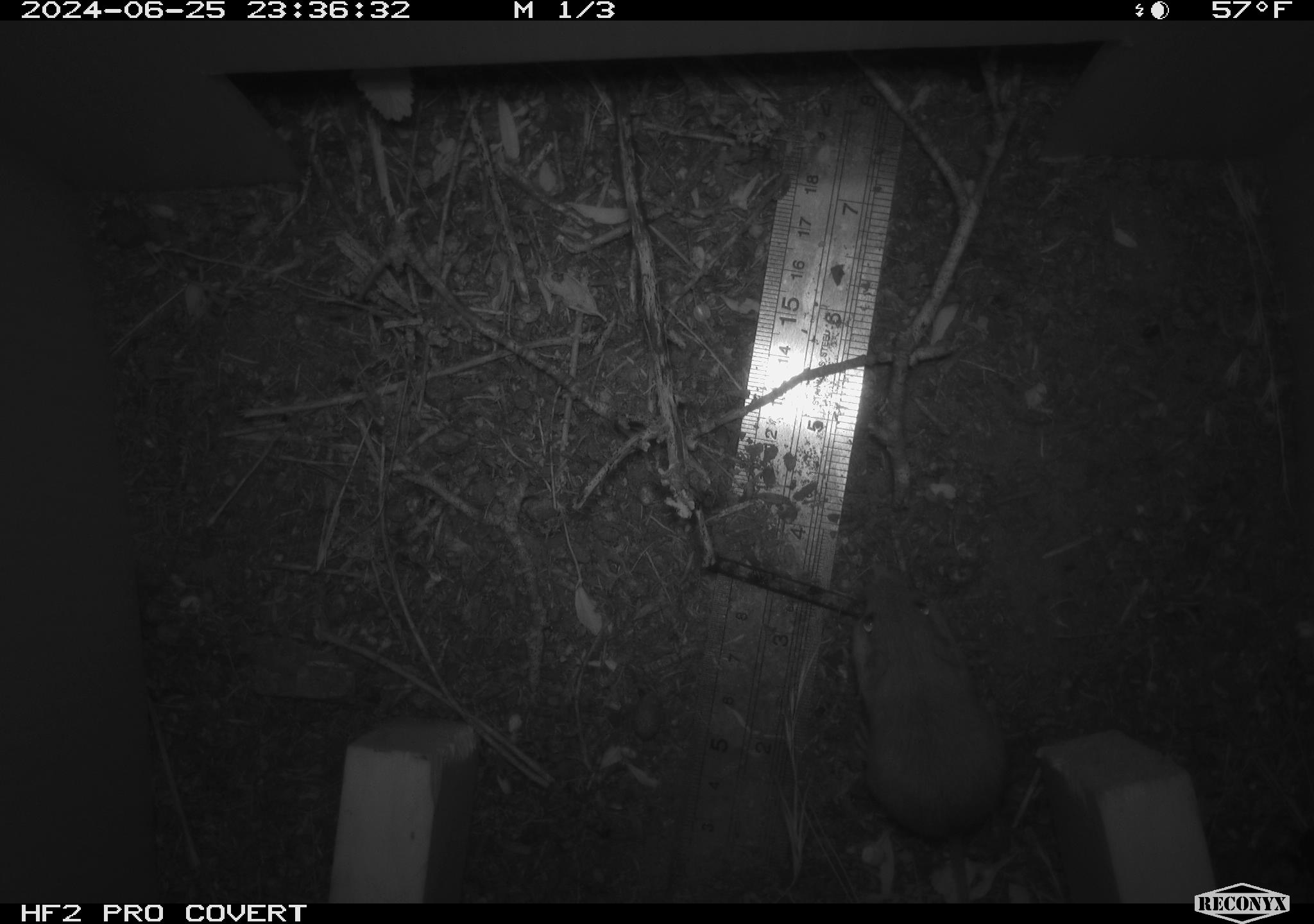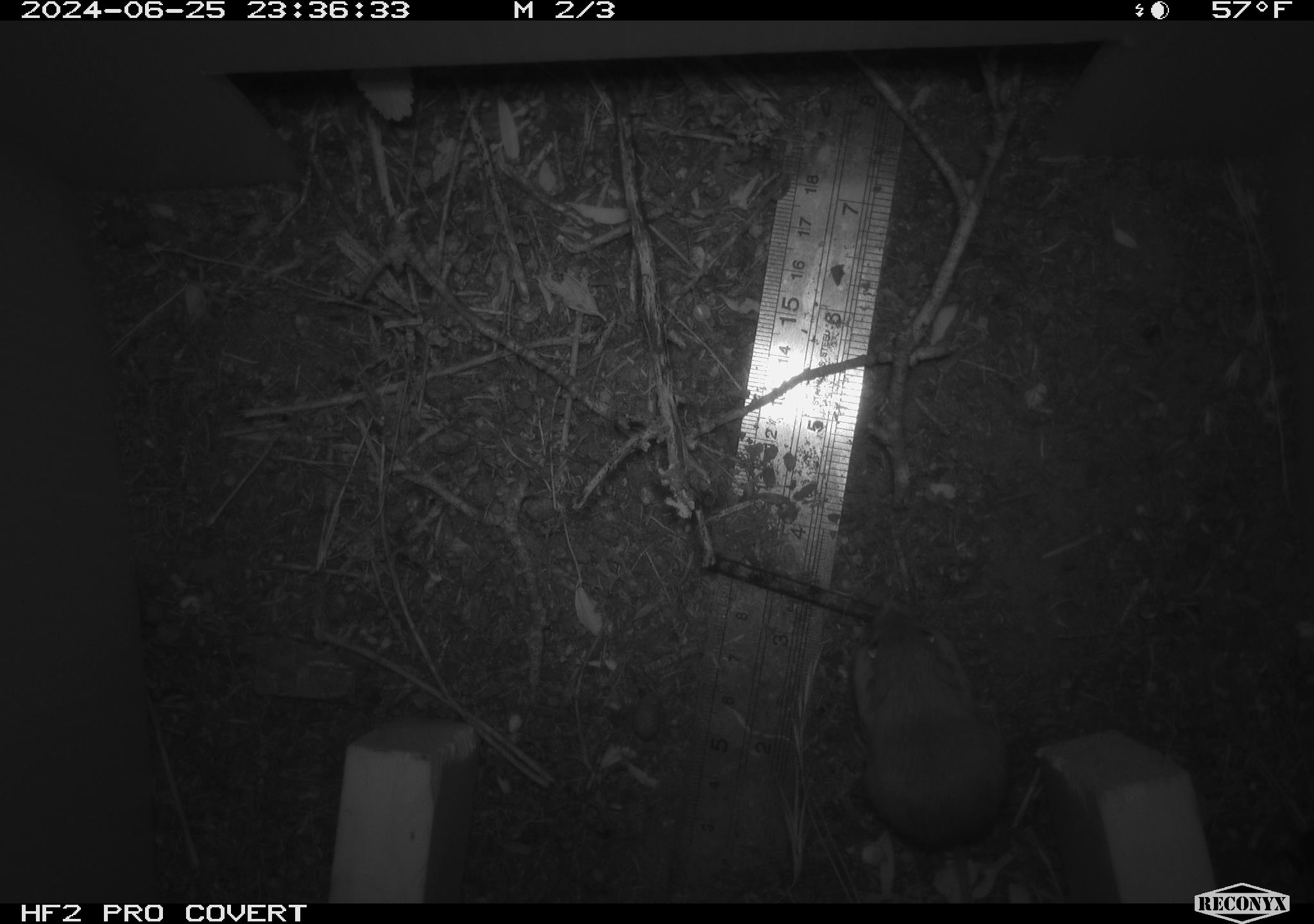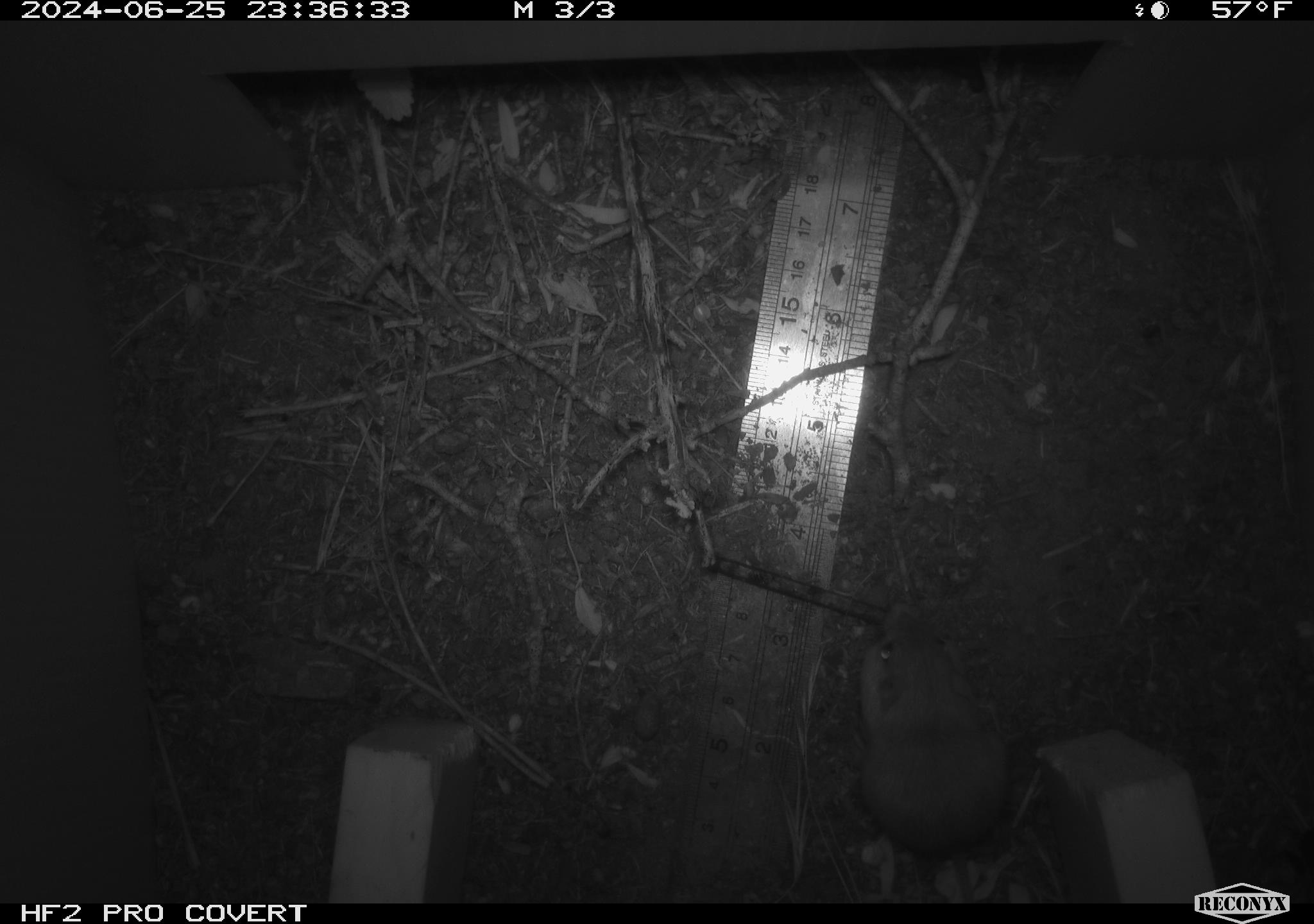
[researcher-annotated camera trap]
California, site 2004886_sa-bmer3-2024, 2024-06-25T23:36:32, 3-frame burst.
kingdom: Animalia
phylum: Chordata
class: Mammalia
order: Rodentia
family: Heteromyidae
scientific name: Heteromyidae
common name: kangaroo rats and pocket mice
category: heteromyidae family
Heteromyidae family (kangaroo rats and pocket mice) (Heteromyidae).